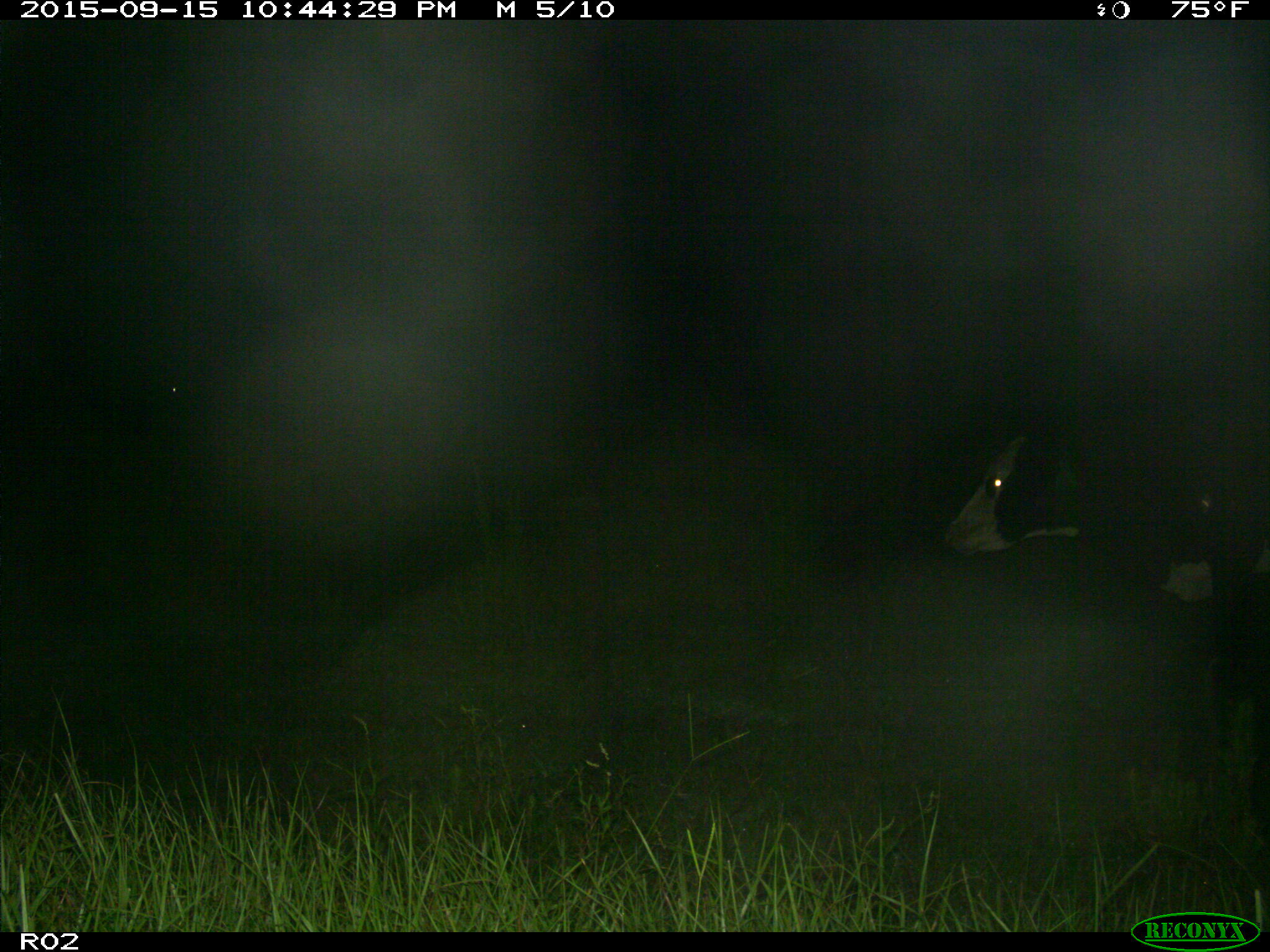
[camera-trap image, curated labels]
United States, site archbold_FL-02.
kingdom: Animalia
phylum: Chordata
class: Mammalia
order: Artiodactyla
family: Bovidae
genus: Bos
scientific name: Bos taurus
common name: domestic cow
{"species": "Bos taurus (domestic cow)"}